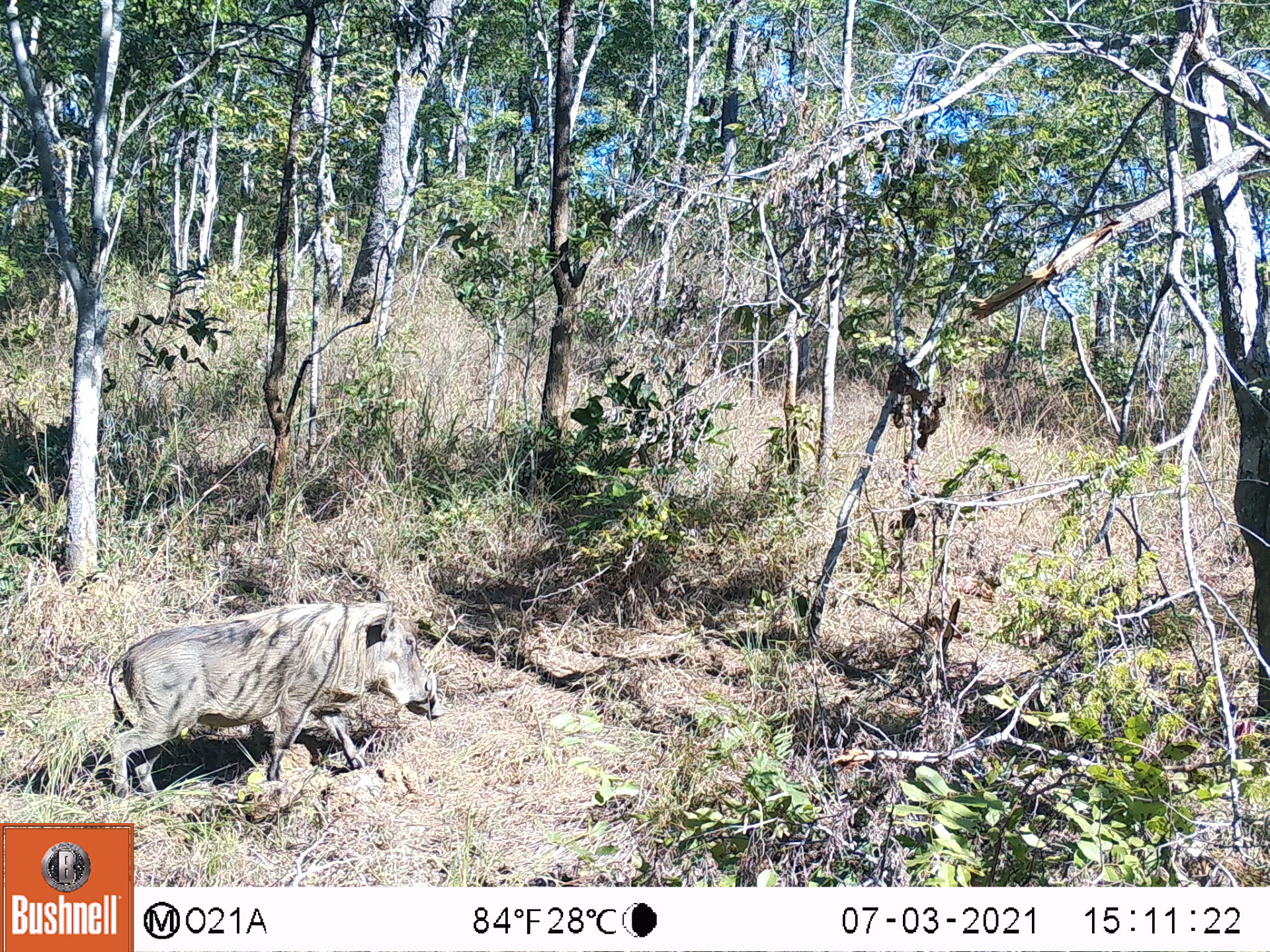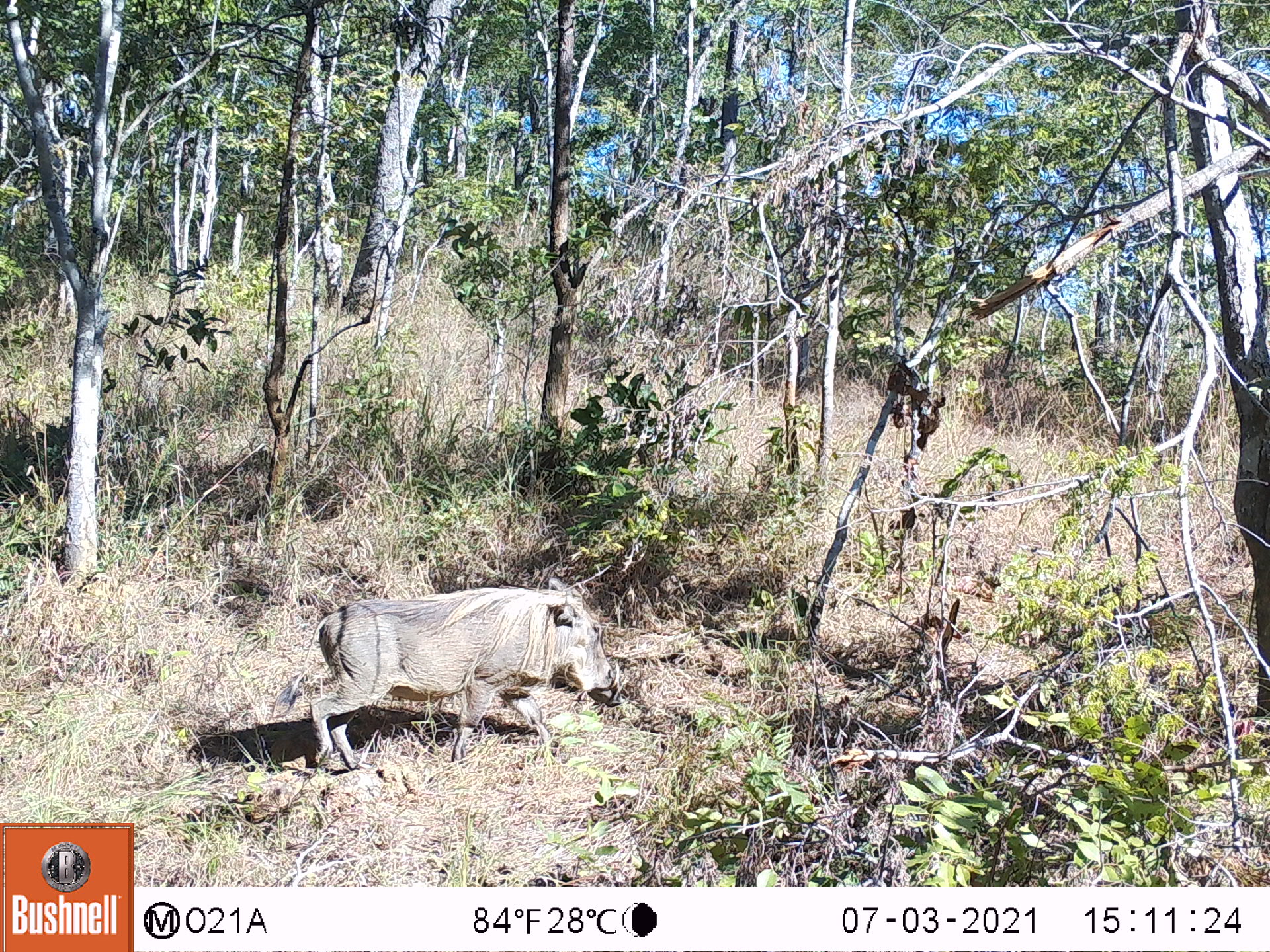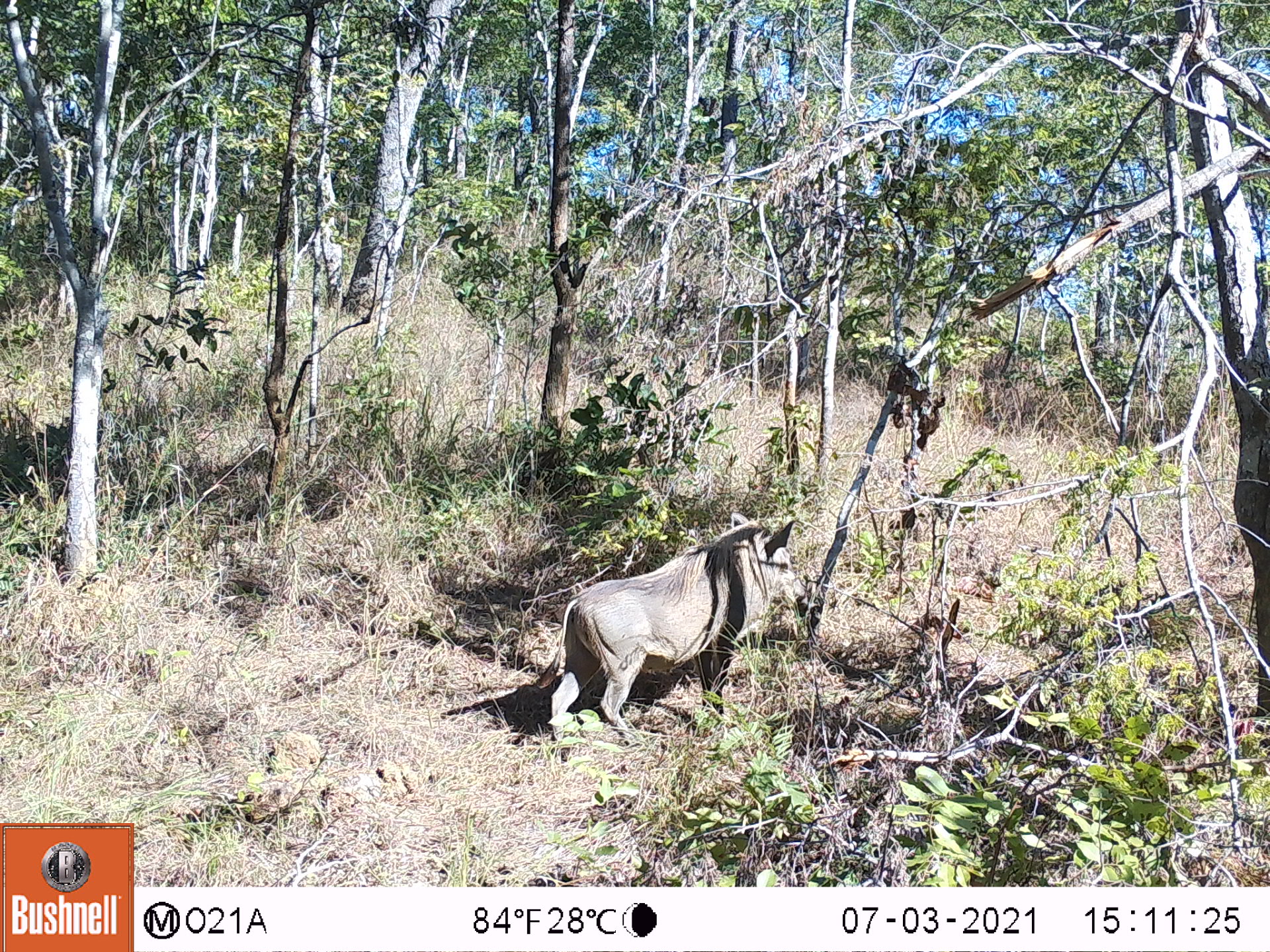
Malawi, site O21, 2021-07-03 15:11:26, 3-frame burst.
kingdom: Animalia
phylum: Chordata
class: Mammalia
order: Artiodactyla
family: Suidae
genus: Phacochoerus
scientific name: Phacochoerus africanus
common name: common warthog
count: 1